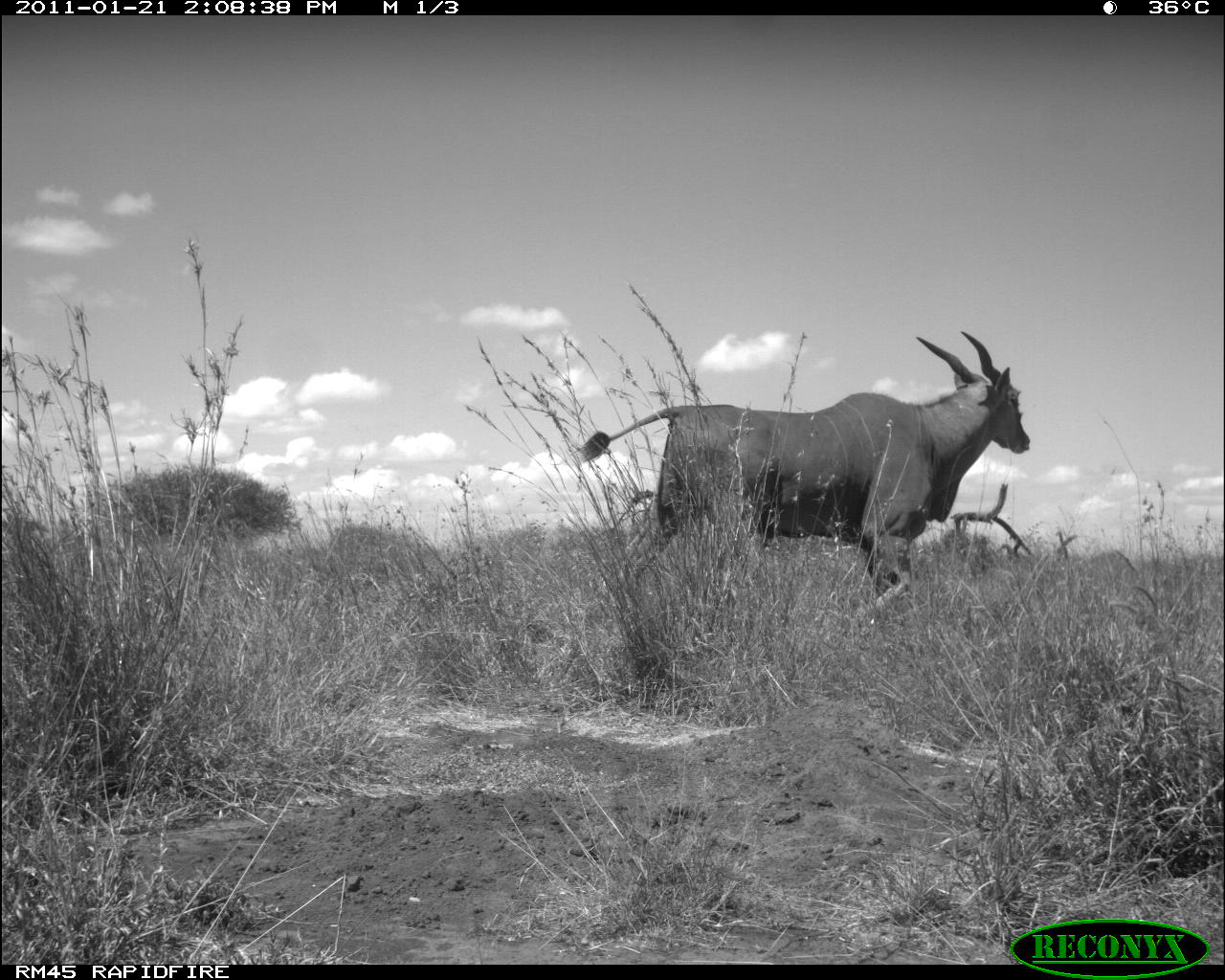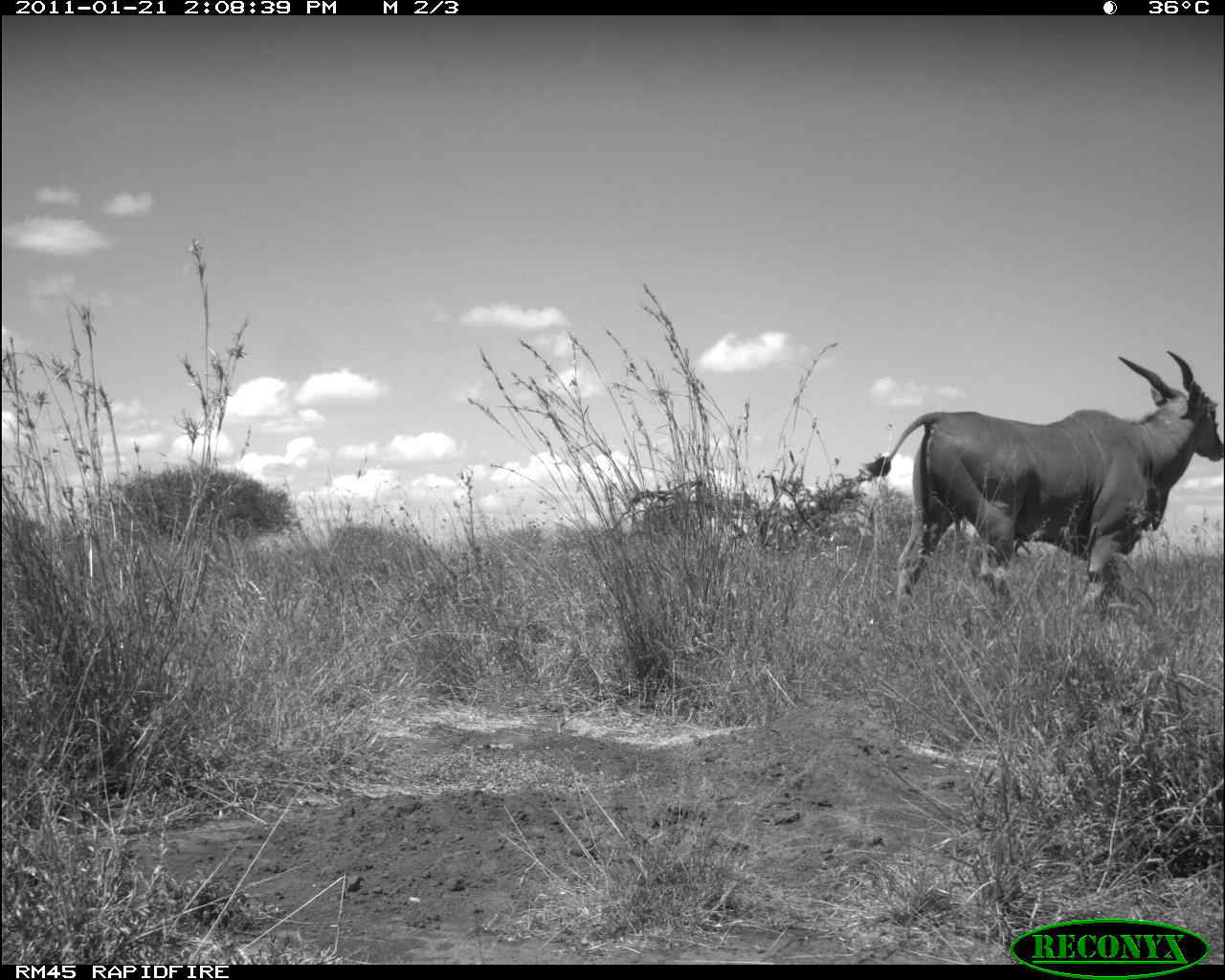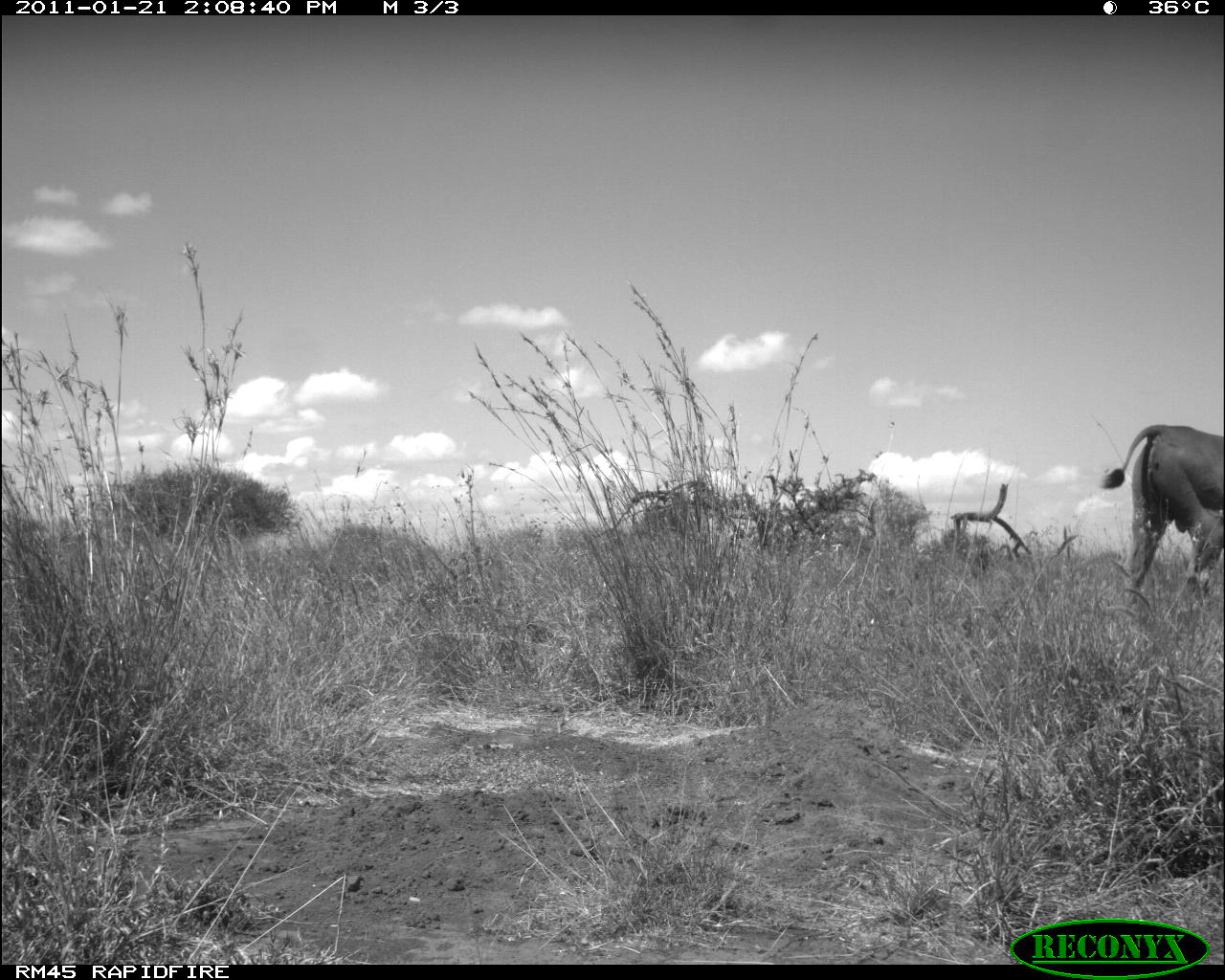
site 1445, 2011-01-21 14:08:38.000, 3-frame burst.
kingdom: Animalia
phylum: Chordata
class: Mammalia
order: Artiodactyla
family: Bovidae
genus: Madoqua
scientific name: Madoqua guentheri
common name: günther's dik-dik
Madoqua guentheri (günther's dik-dik), count 1.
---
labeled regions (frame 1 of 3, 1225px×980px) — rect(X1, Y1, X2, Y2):
madoqua guentheri: rect(578, 328, 1030, 625)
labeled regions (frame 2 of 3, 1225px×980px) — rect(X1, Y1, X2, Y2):
madoqua guentheri: rect(859, 344, 1223, 630)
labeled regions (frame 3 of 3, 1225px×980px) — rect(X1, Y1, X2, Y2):
madoqua guentheri: rect(1097, 420, 1224, 615)